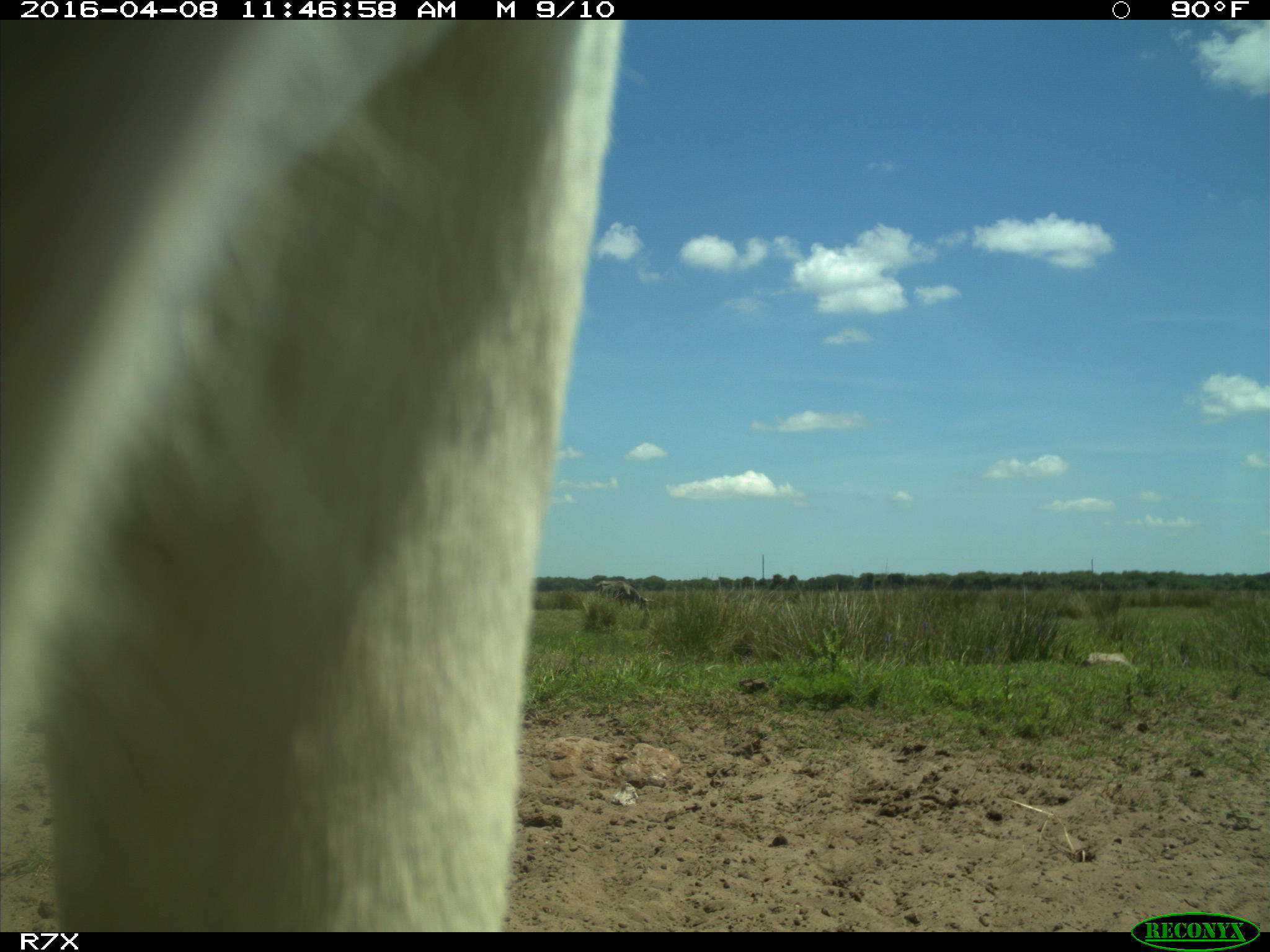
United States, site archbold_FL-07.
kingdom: Animalia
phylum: Chordata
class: Mammalia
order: Artiodactyla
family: Bovidae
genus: Bos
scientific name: Bos taurus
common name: domestic cow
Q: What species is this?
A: Bos taurus (domestic cow).